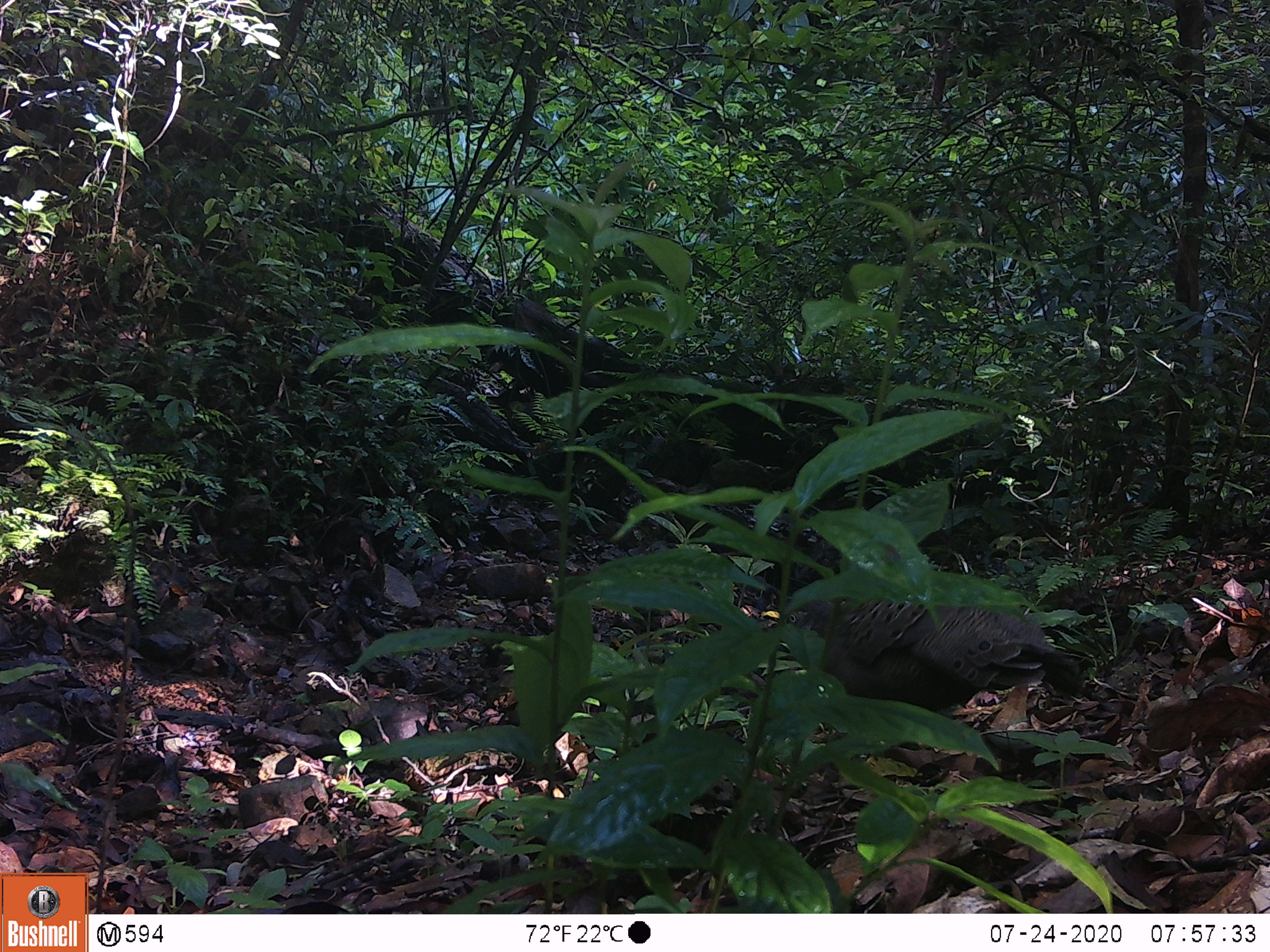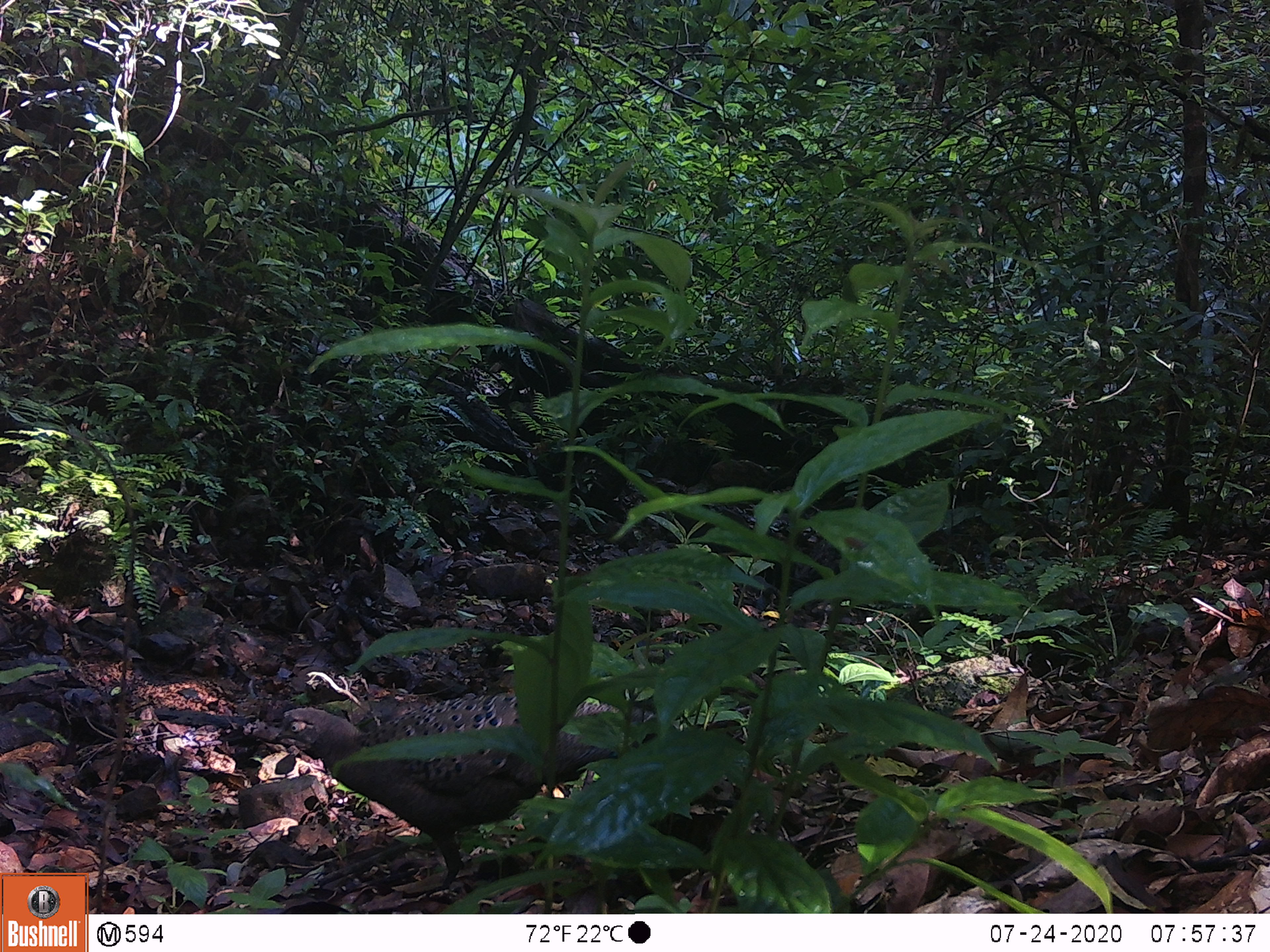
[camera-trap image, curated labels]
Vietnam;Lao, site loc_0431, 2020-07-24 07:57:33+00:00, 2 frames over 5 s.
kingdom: Animalia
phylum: Chordata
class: Aves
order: Galliformes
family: Phasianidae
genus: Polyplectron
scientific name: Polyplectron bicalcaratum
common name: gray peacock-pheasant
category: grey peacock pheasant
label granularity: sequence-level